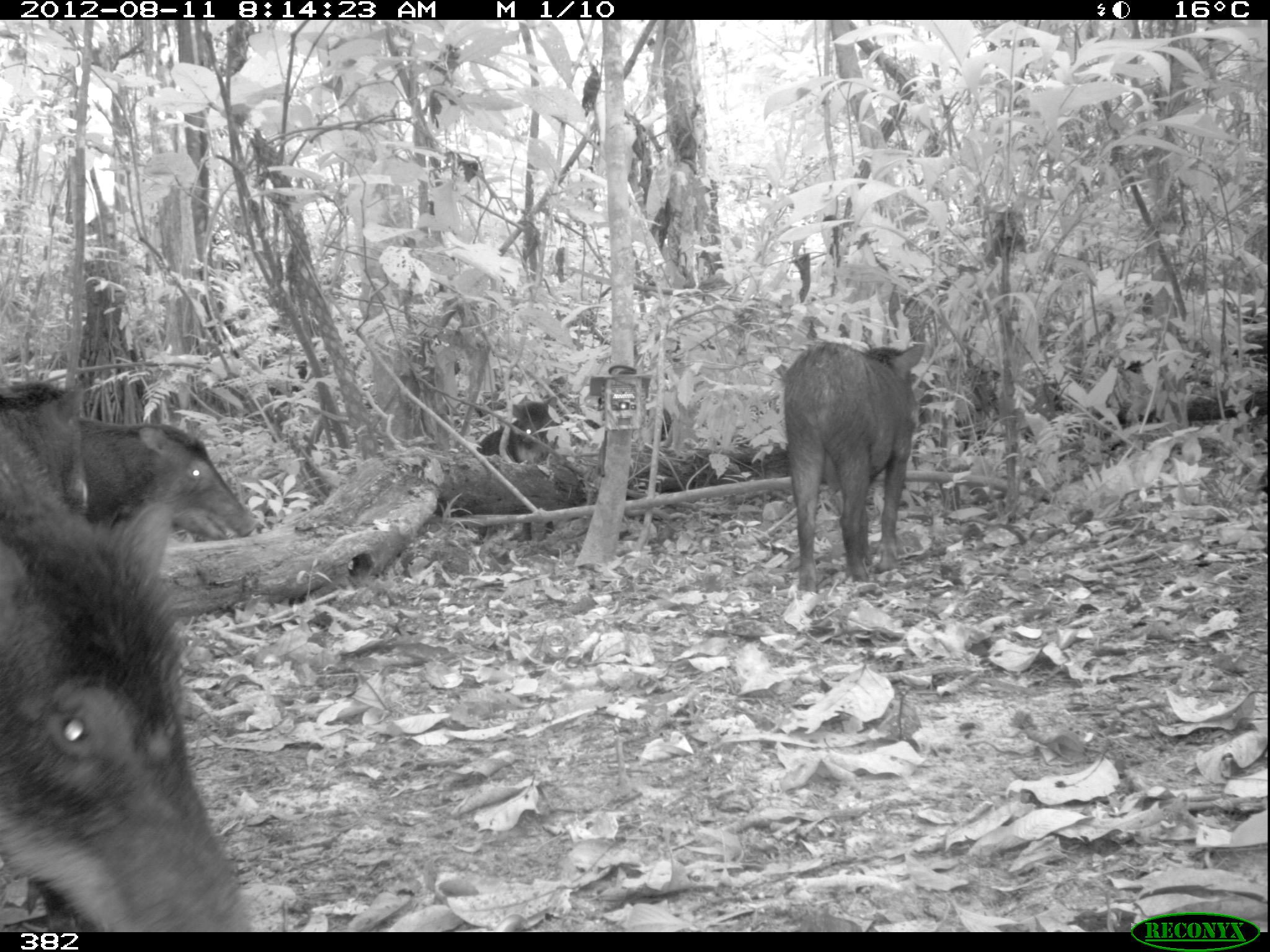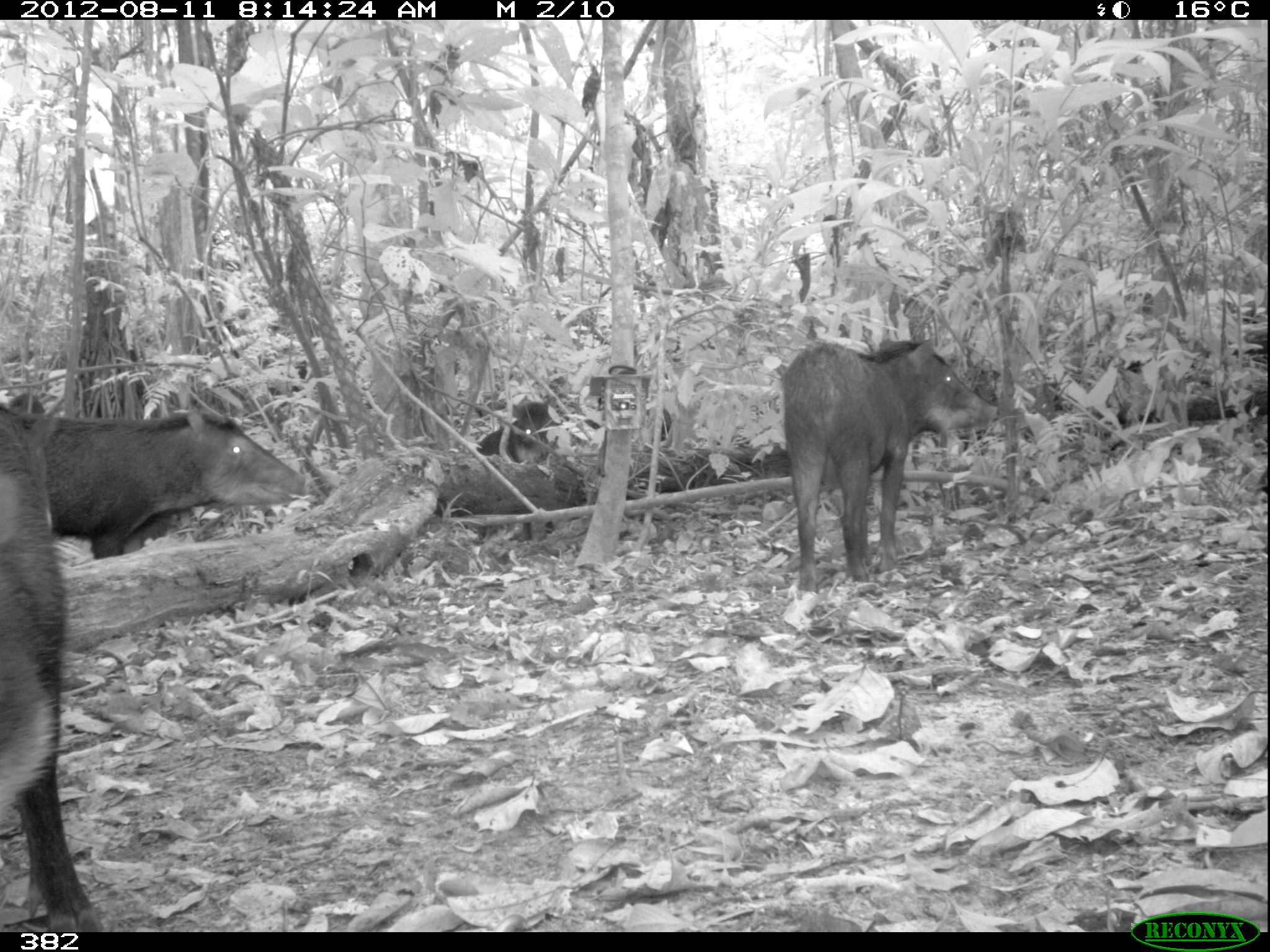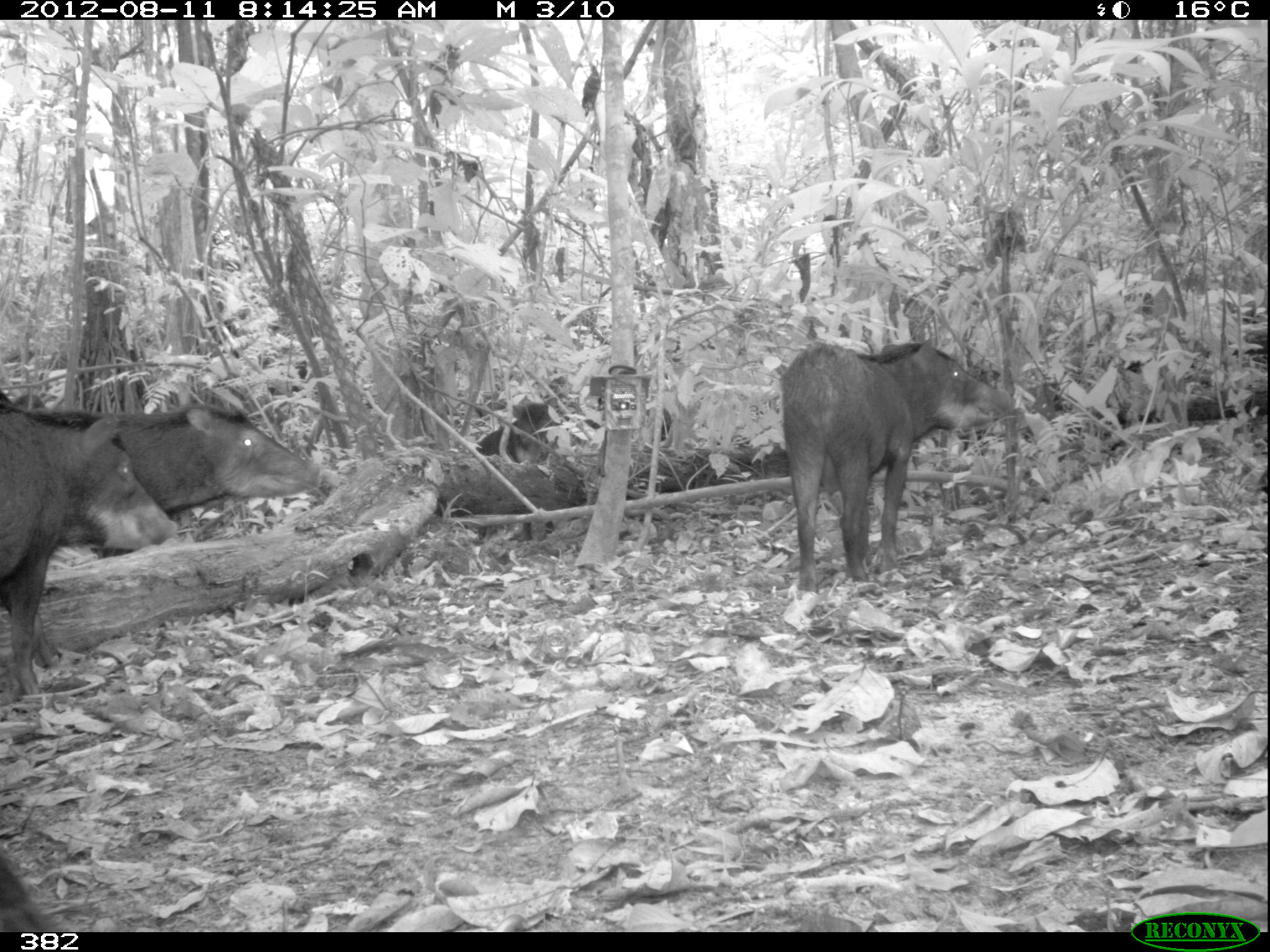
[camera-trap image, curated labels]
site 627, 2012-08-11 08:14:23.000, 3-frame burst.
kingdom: Animalia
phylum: Chordata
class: Mammalia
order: Artiodactyla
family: Tayassuidae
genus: Tayassu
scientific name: Tayassu pecari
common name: white-lipped peccary